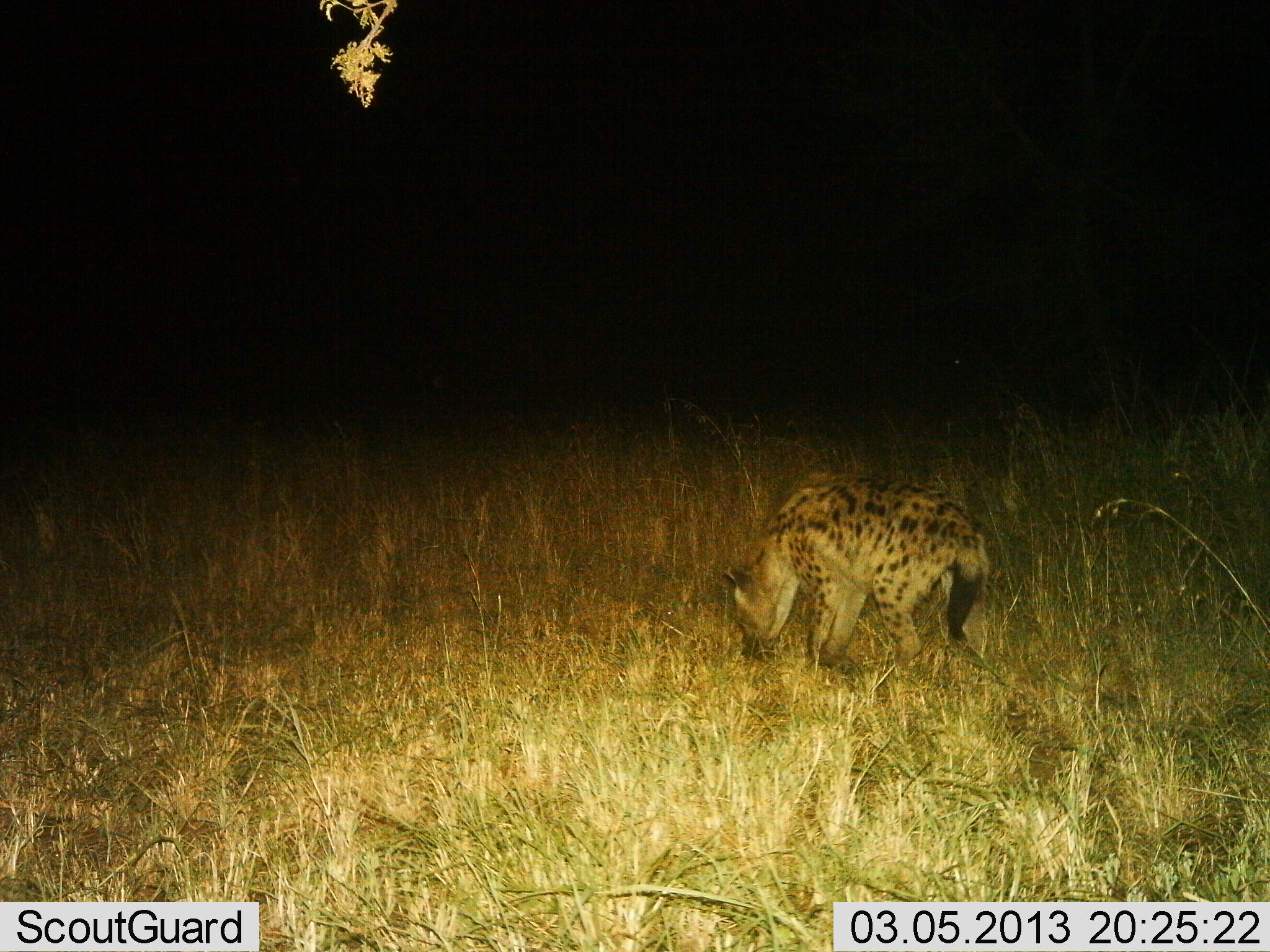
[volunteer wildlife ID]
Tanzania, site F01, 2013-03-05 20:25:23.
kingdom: Animalia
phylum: Chordata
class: Mammalia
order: Carnivora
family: Hyaenidae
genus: Crocuta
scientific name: Crocuta crocuta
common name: spotted hyena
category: hyenaspotted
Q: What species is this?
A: Hyenaspotted (spotted hyena) (Crocuta crocuta).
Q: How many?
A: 1.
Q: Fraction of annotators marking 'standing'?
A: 58%.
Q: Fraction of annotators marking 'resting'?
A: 0%.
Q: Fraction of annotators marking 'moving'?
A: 35%.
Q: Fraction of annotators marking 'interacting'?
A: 0%.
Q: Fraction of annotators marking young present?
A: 0%.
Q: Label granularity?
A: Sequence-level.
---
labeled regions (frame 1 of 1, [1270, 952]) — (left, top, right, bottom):
animal: (719, 471, 998, 672)